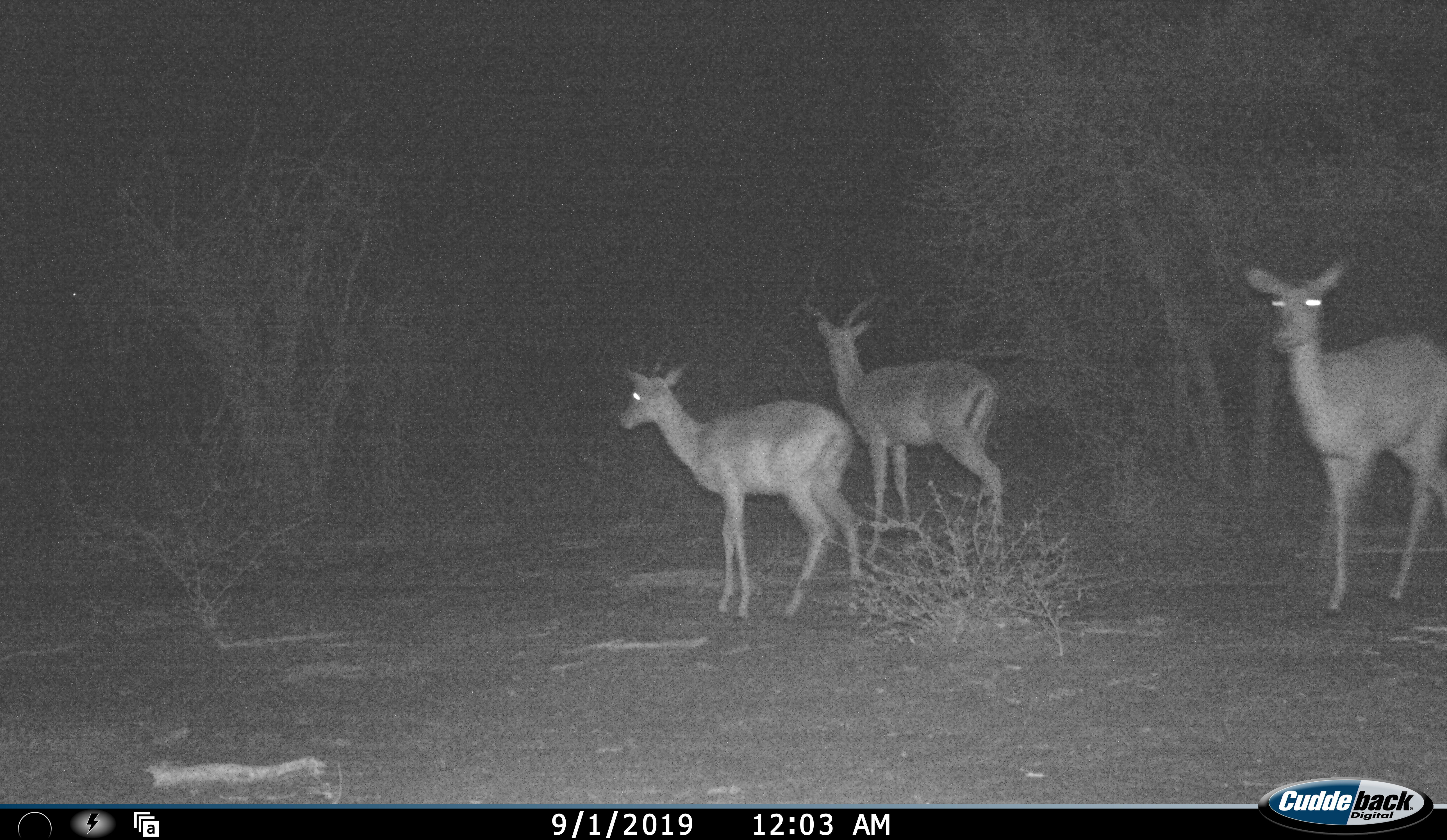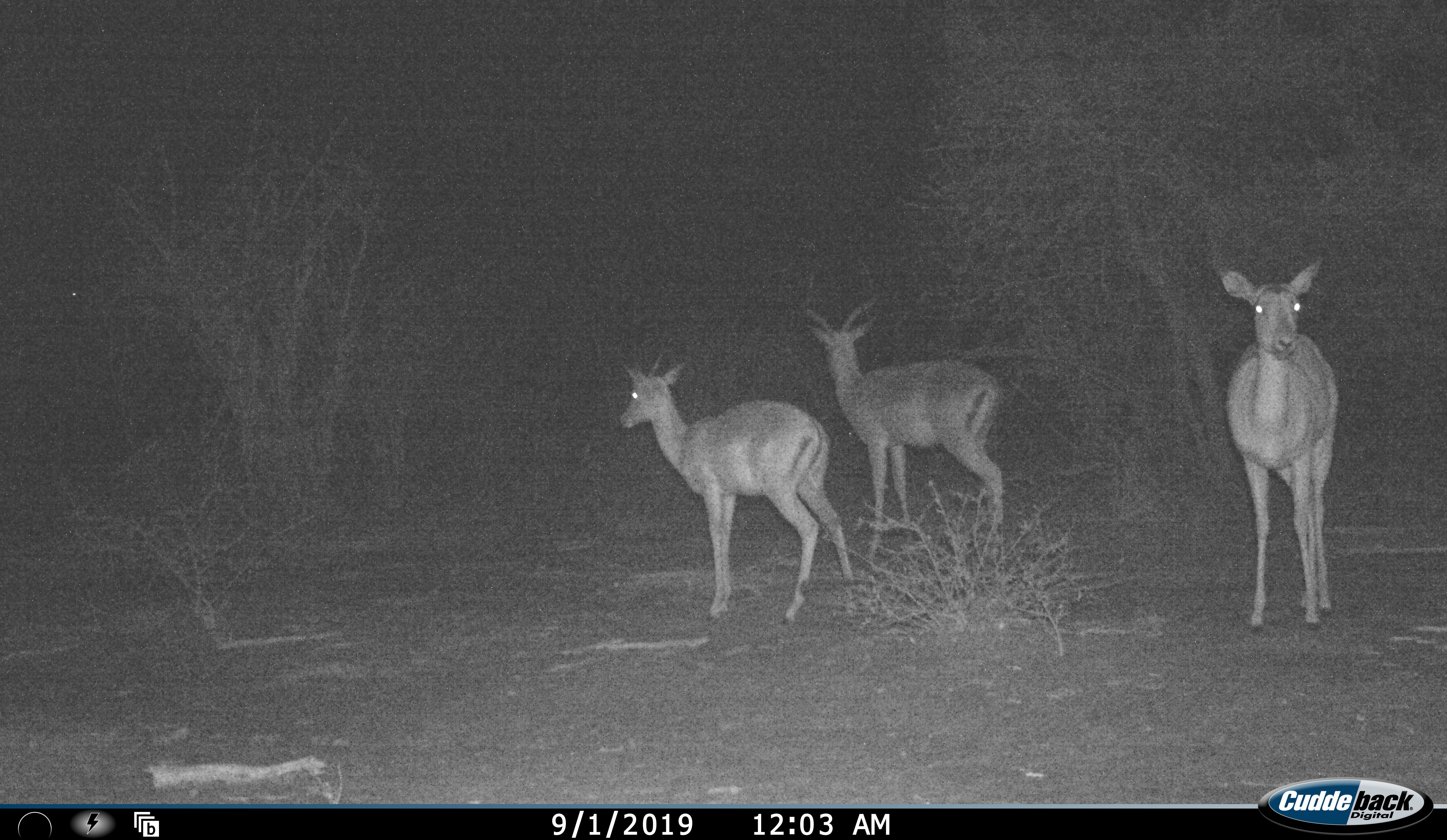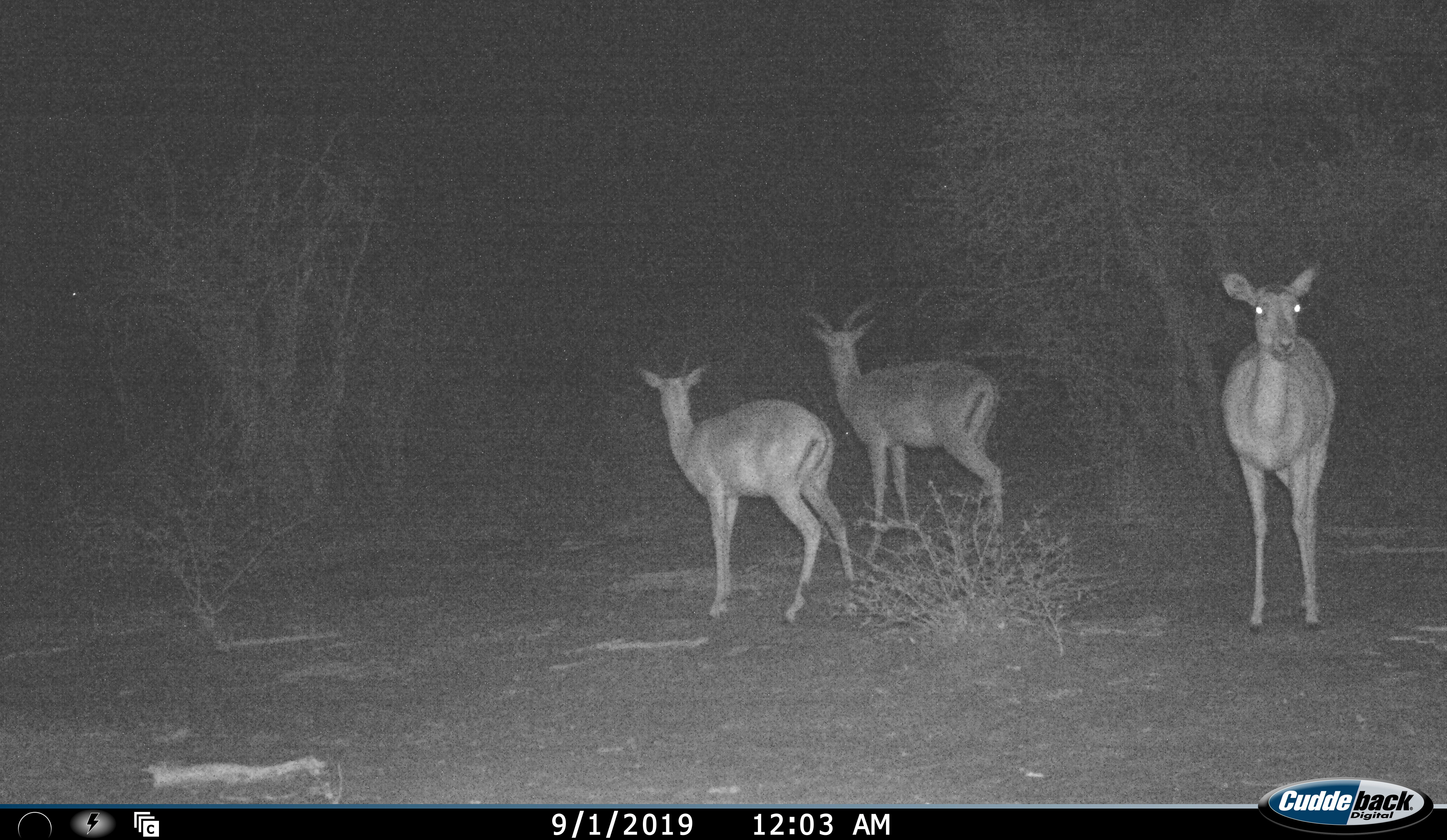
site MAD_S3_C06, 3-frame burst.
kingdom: Animalia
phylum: Chordata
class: Mammalia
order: Artiodactyla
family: Bovidae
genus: Aepyceros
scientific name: Aepyceros melampus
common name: impala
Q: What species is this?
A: Impala (Aepyceros melampus).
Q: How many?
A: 3.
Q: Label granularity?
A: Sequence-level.